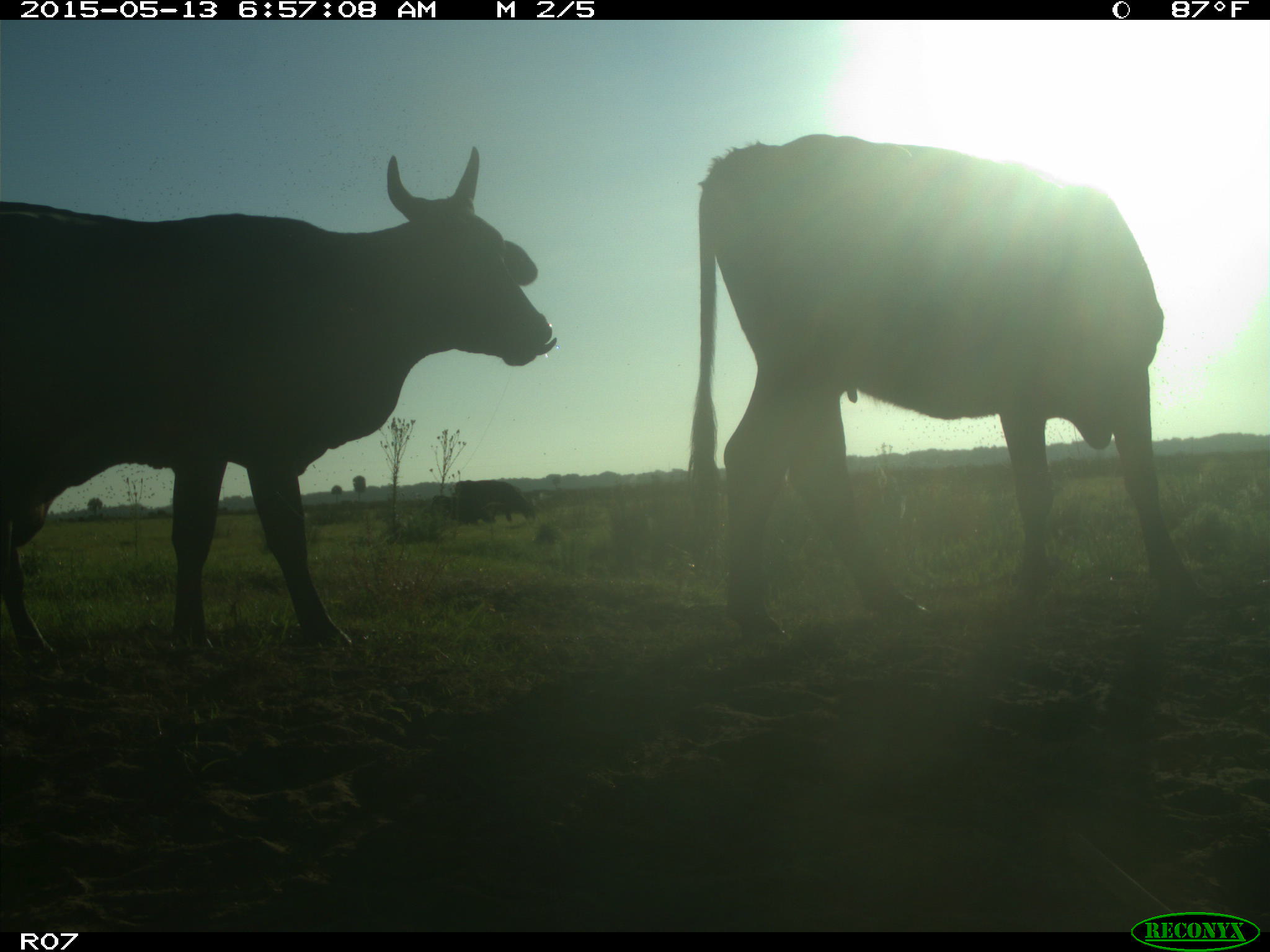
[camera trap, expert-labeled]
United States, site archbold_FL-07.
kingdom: Animalia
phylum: Chordata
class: Mammalia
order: Artiodactyla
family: Bovidae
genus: Bos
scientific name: Bos taurus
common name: domestic cow